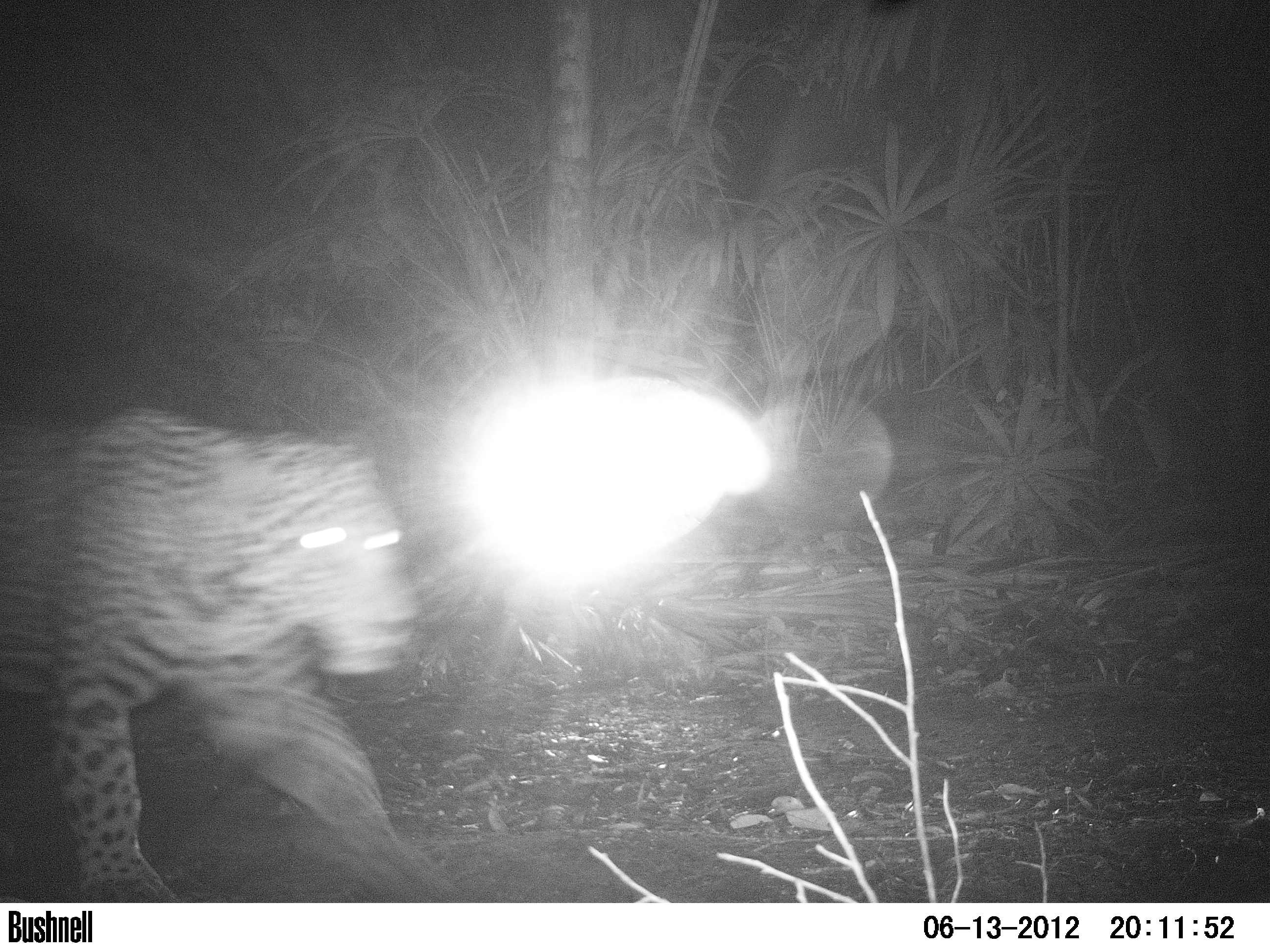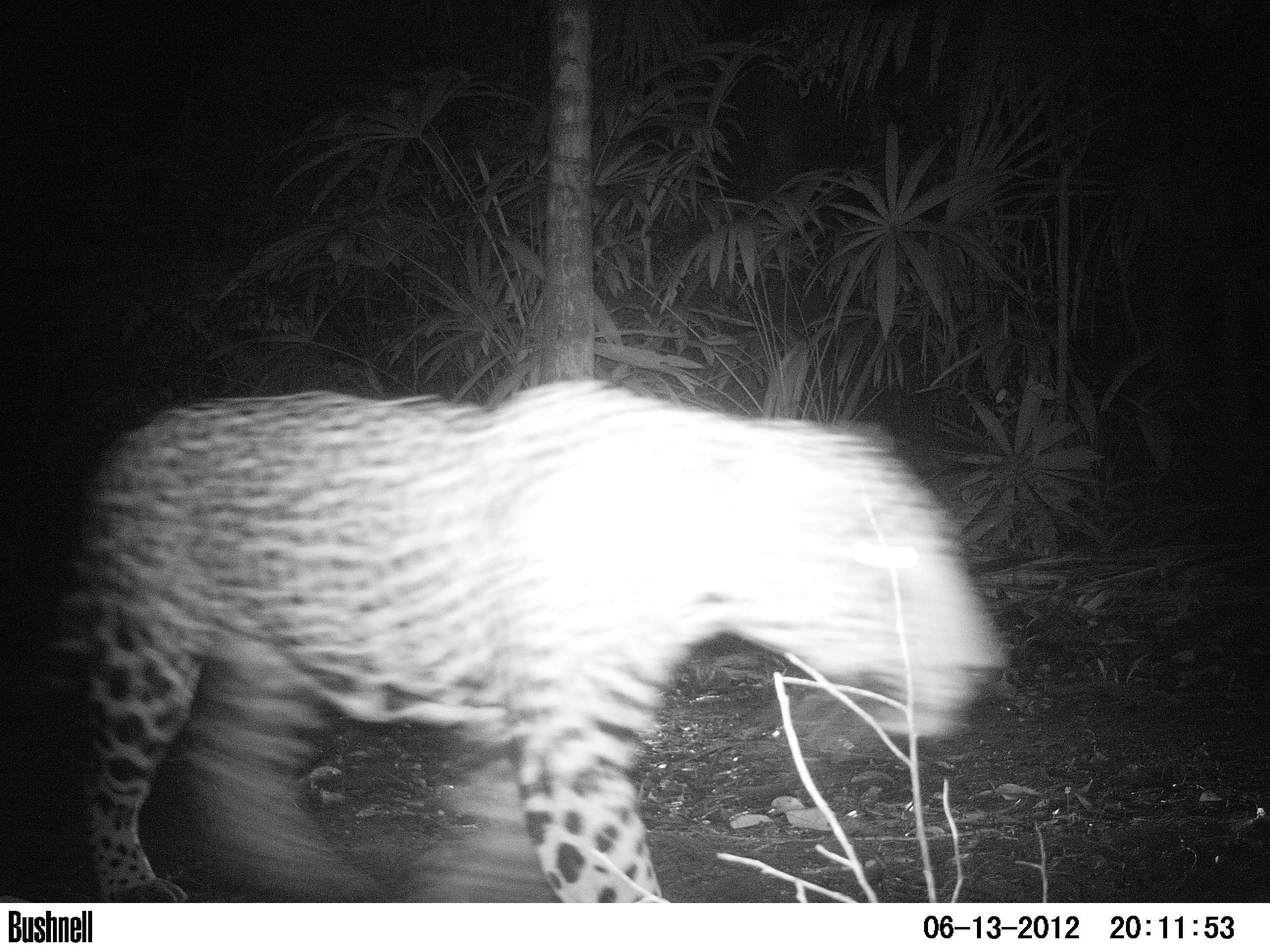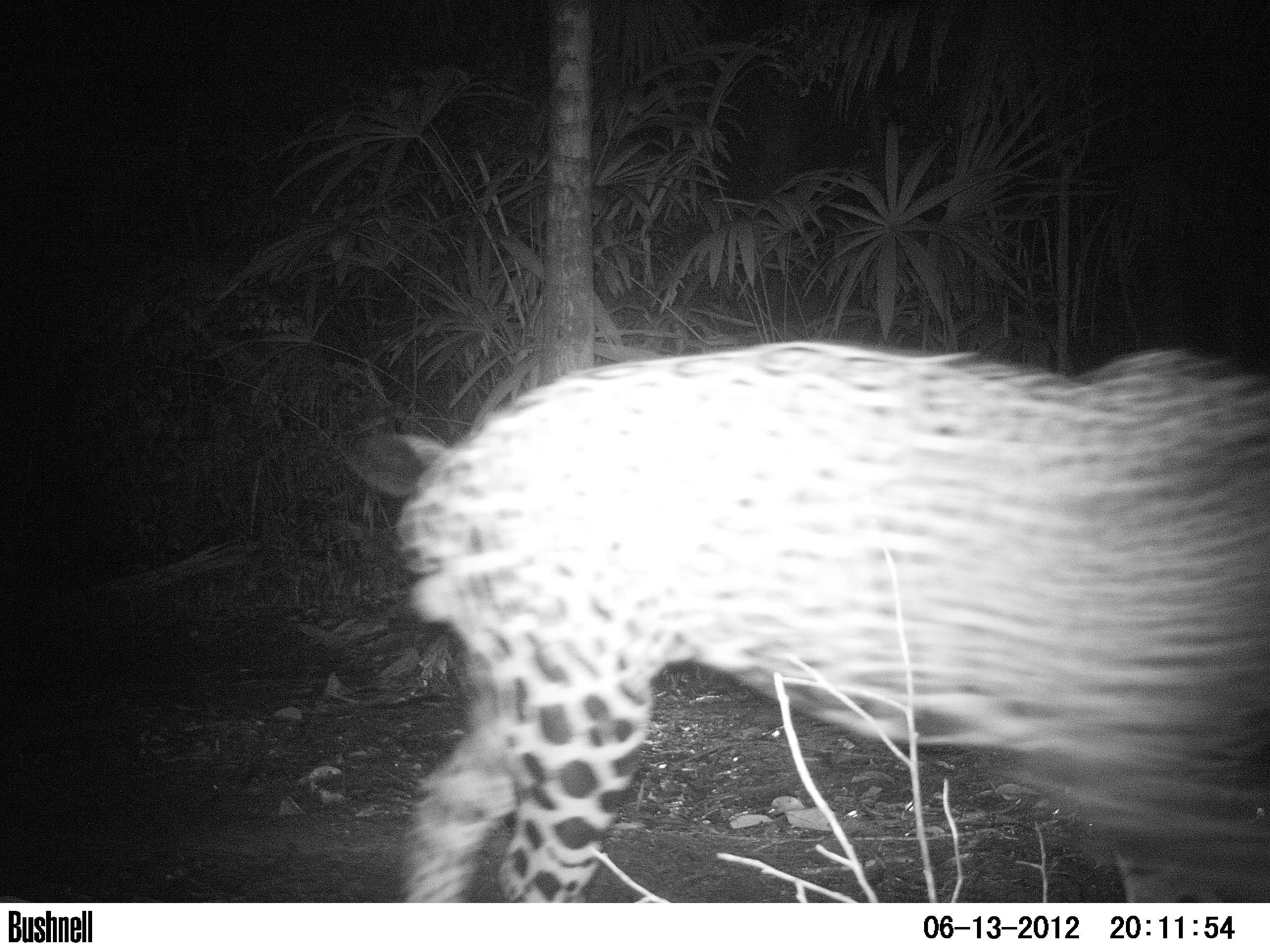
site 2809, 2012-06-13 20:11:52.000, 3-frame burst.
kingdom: Animalia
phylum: Chordata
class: Mammalia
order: Carnivora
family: Felidae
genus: Panthera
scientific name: Panthera onca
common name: jaguar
Panthera onca (jaguar), count 1, age adult, sex male.